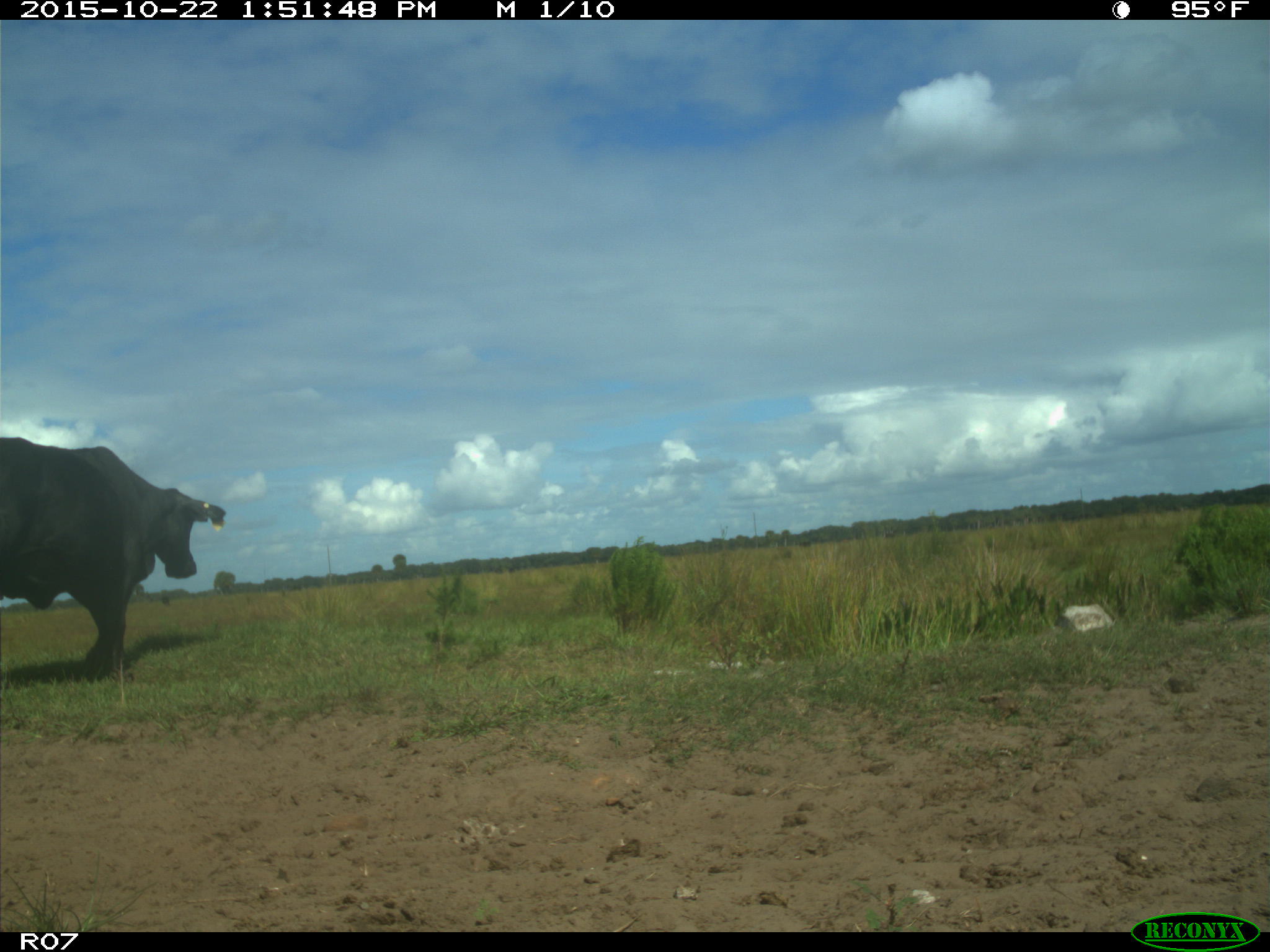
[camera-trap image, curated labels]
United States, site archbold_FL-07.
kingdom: Animalia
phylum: Chordata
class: Mammalia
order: Artiodactyla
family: Bovidae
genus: Bos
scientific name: Bos taurus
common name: domestic cow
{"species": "Bos taurus (domestic cow)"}